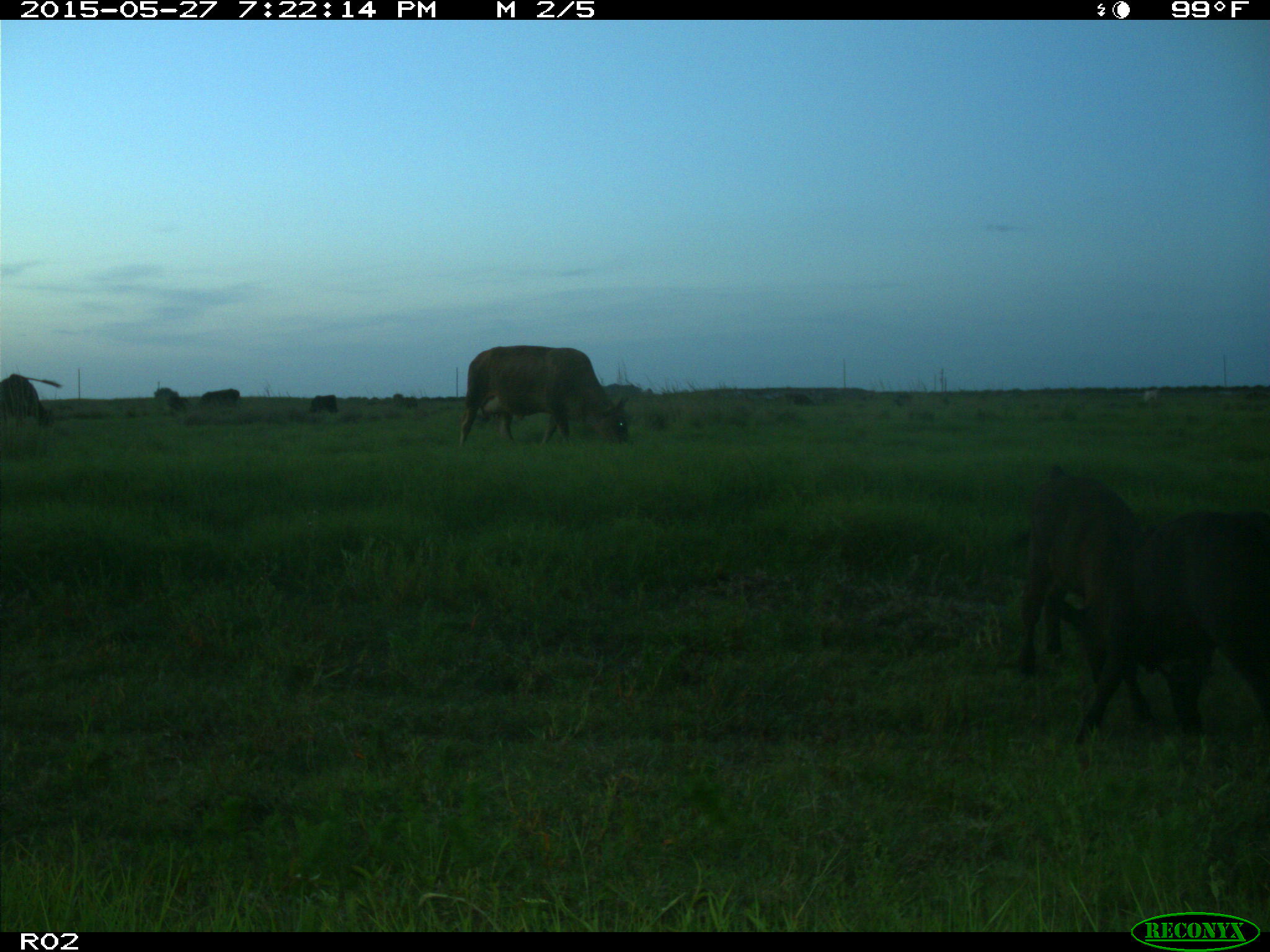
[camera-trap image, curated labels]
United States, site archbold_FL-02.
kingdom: Animalia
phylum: Chordata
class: Mammalia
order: Artiodactyla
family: Bovidae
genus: Bos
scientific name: Bos taurus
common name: domestic cow